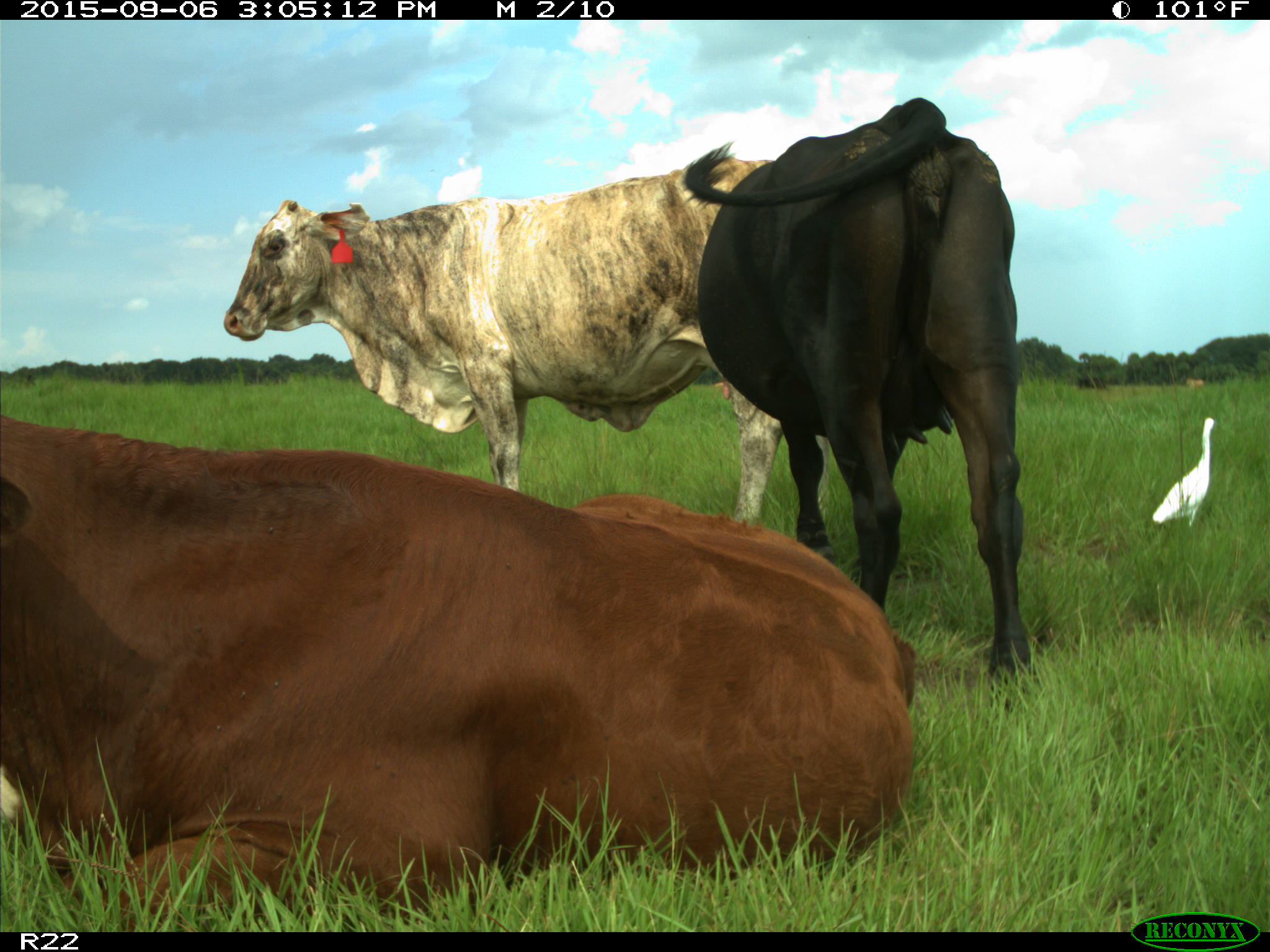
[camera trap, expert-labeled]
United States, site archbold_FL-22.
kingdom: Animalia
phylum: Chordata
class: Mammalia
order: Artiodactyla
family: Bovidae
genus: Bos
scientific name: Bos taurus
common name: domestic cow